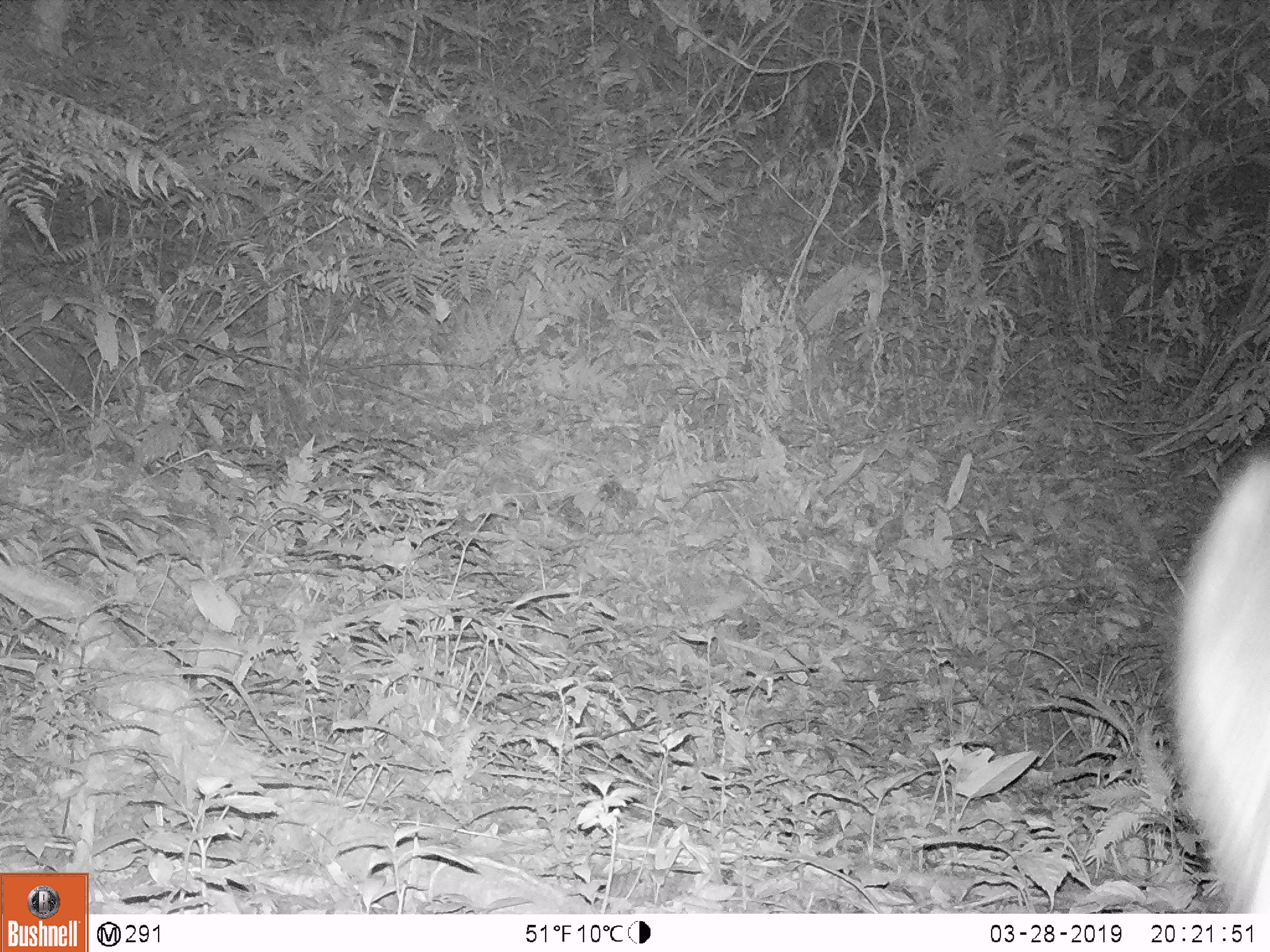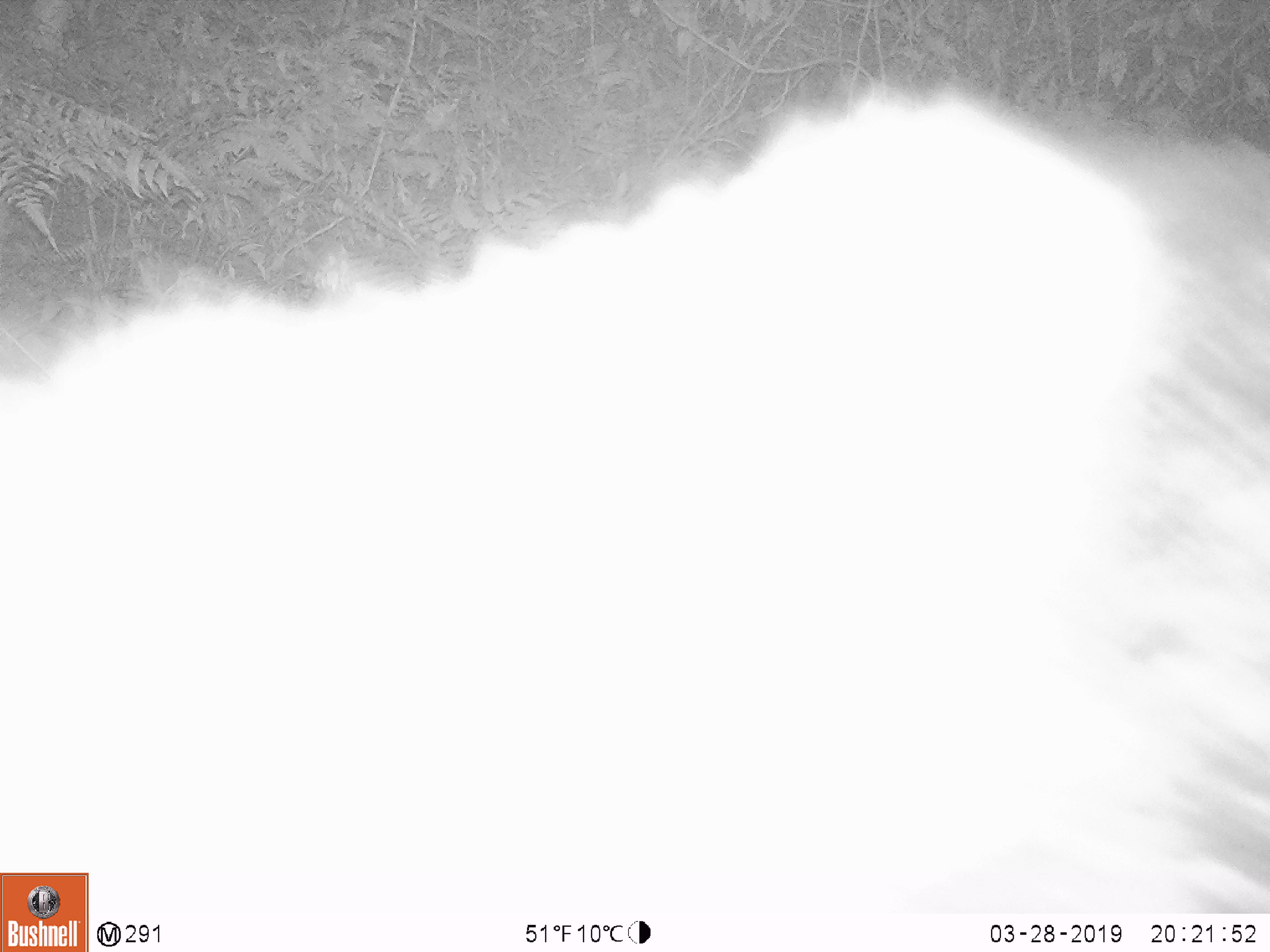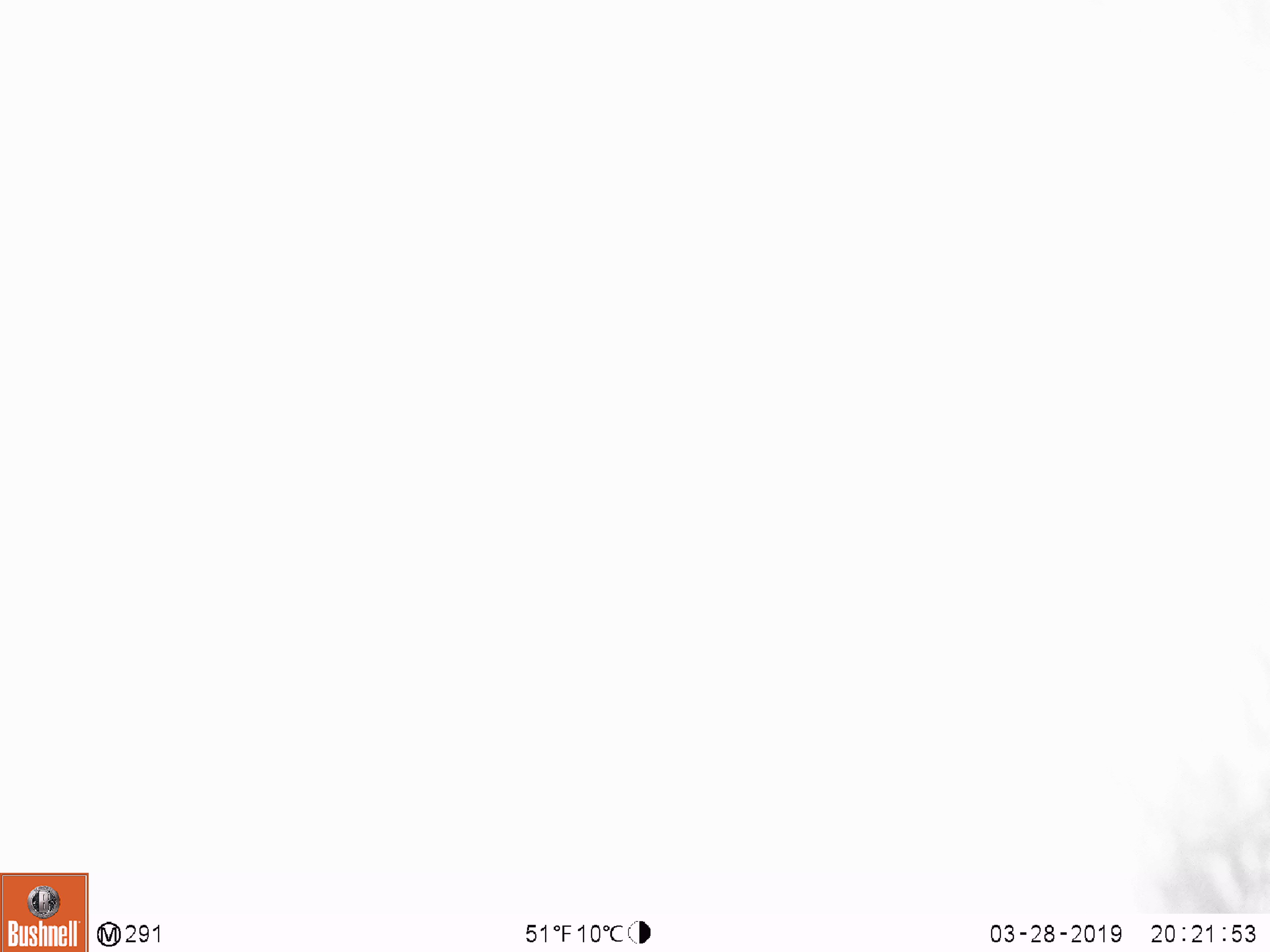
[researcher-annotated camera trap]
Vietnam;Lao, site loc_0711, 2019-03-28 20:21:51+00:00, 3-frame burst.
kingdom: Animalia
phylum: Chordata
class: Mammalia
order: Artiodactyla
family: Bovidae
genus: Capricornis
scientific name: Capricornis sumatraensis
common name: chinese serow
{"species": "chinese serow (Capricornis sumatraensis)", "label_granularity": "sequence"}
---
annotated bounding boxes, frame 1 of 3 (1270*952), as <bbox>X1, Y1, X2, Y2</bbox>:
chinese serow: <bbox>1164, 434, 1270, 914</bbox>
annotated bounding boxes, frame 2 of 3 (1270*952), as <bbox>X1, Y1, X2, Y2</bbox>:
chinese serow: <bbox>0, 75, 1270, 912</bbox>